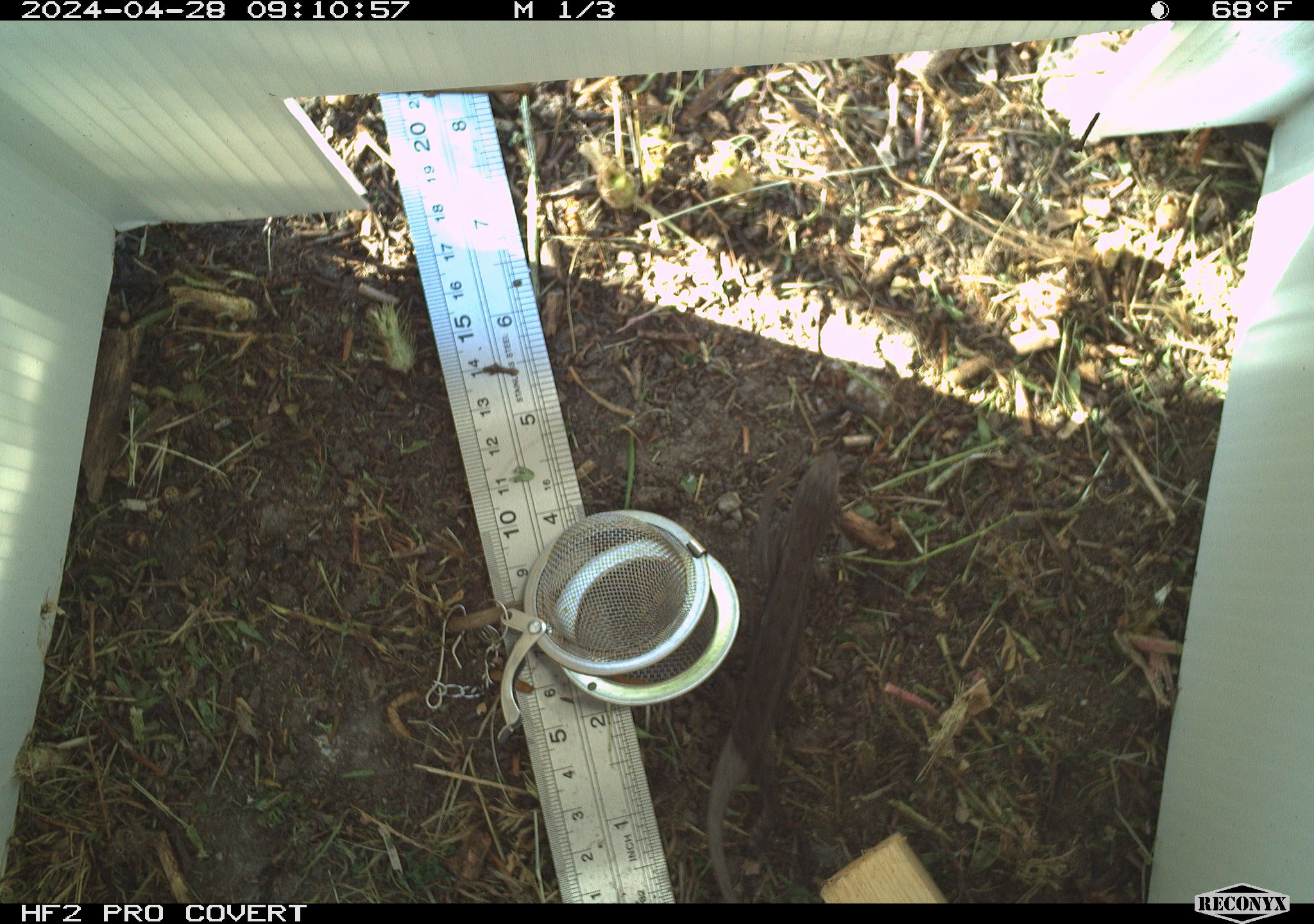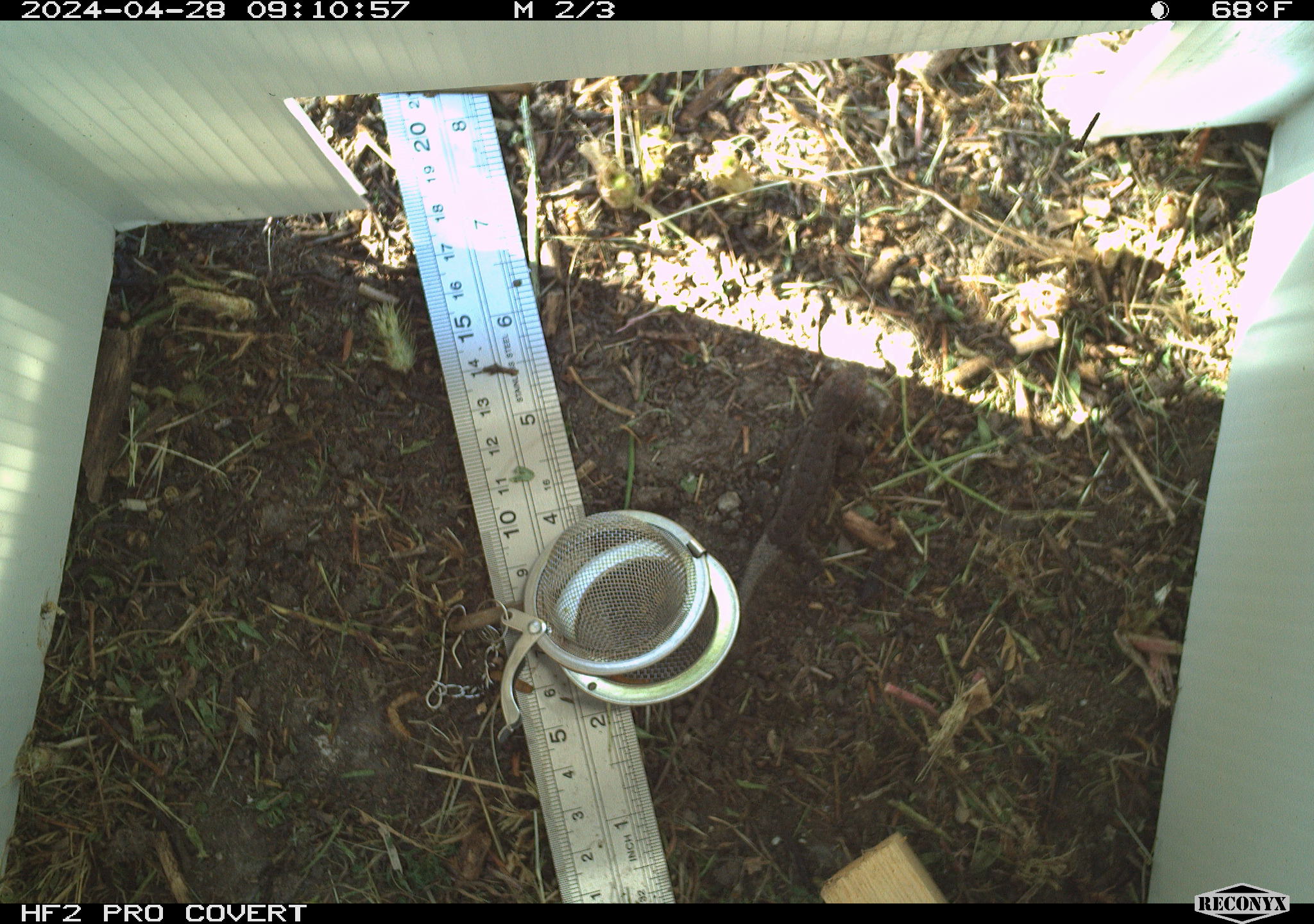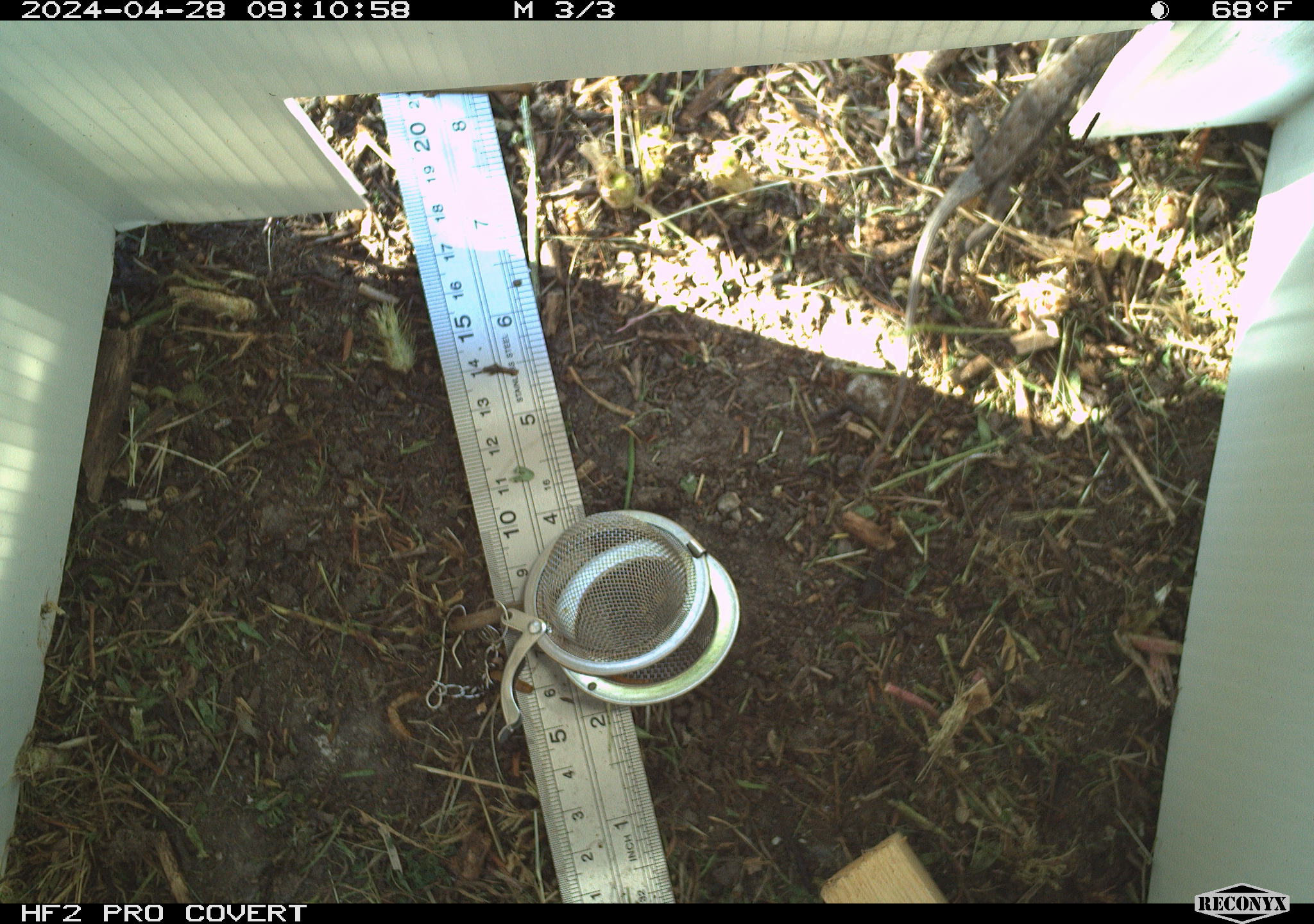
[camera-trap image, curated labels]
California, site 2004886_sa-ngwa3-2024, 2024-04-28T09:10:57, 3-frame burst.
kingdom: Animalia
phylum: Chordata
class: Reptilia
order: Squamata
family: Phrynosomatidae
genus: Sceloporus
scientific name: Sceloporus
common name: spiny lizards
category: sceloporus species